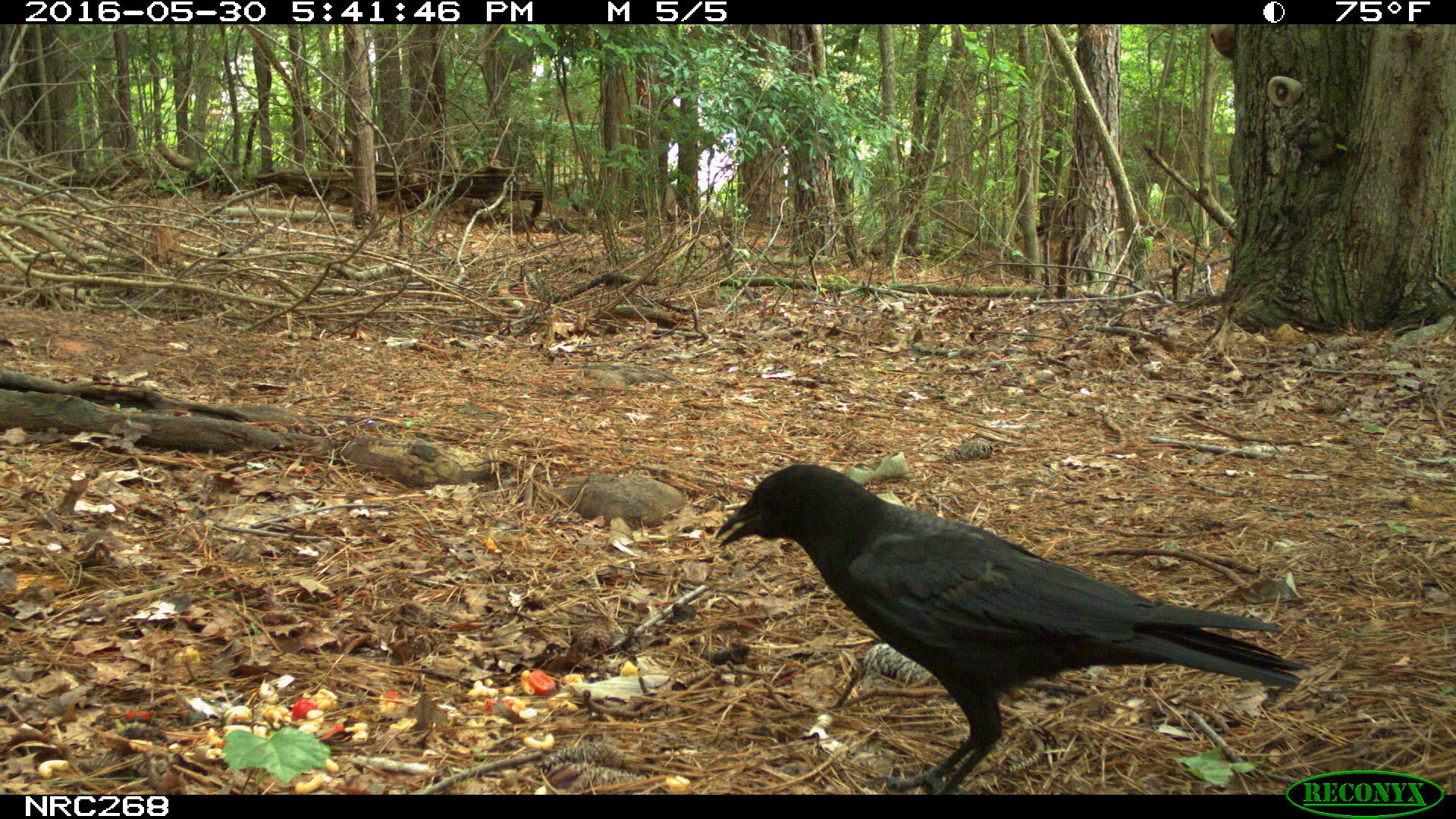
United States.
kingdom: Animalia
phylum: Chordata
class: Aves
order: Passeriformes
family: Corvidae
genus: Corvus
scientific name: Corvus brachyrhynchos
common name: american crow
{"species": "American Crow (Corvus brachyrhynchos)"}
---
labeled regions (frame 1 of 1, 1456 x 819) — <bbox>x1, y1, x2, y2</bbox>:
American Crow: <bbox>705, 451, 1305, 789</bbox>